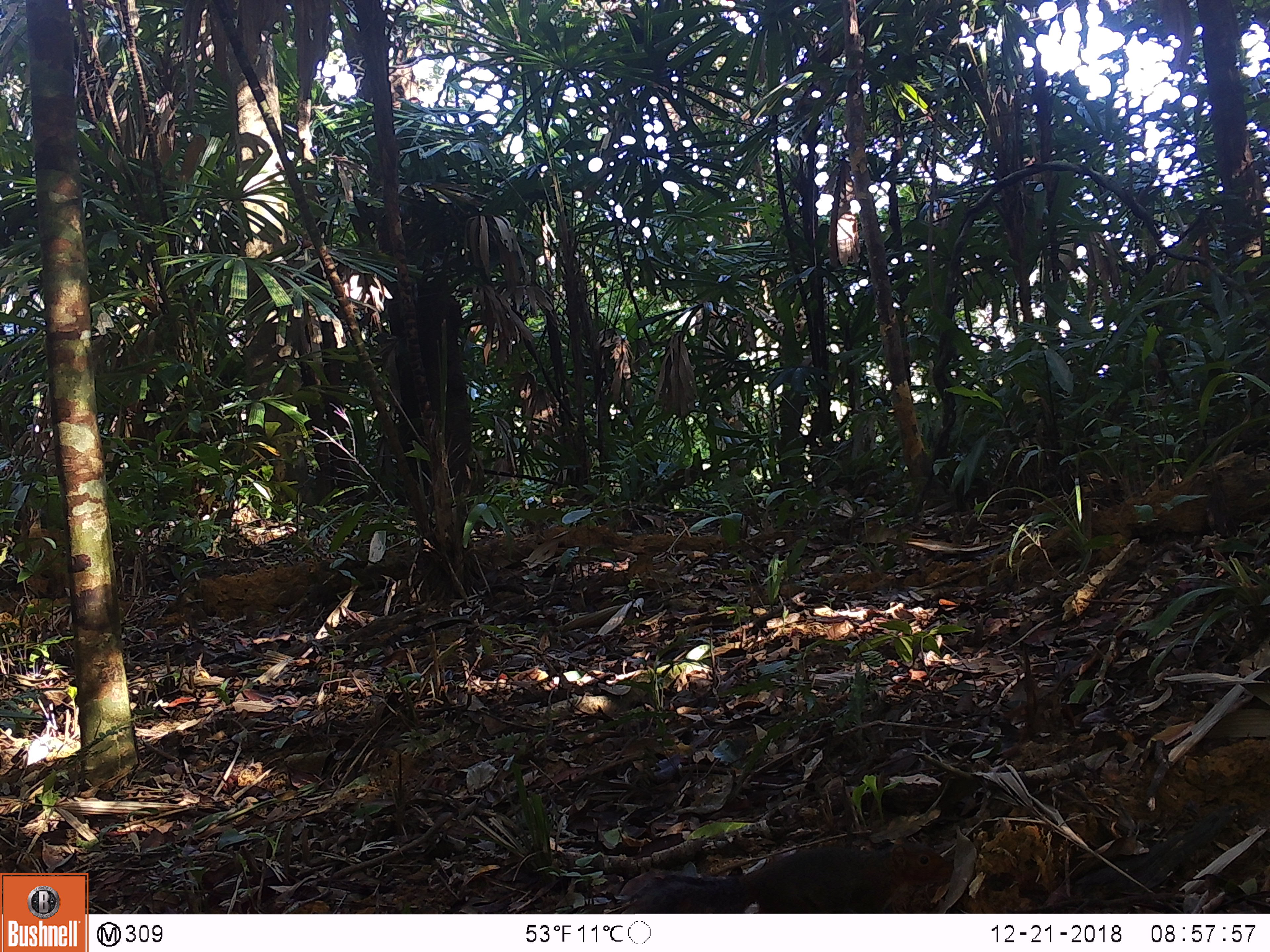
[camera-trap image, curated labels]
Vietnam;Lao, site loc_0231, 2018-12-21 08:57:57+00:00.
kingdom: Animalia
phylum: Chordata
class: Mammalia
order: Rodentia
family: Sciuridae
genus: Dremomys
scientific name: Dremomys rufigenis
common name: red-cheeked squirrel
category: red cheeked squirrel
Red cheeked squirrel (red-cheeked squirrel) (Dremomys rufigenis). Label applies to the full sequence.